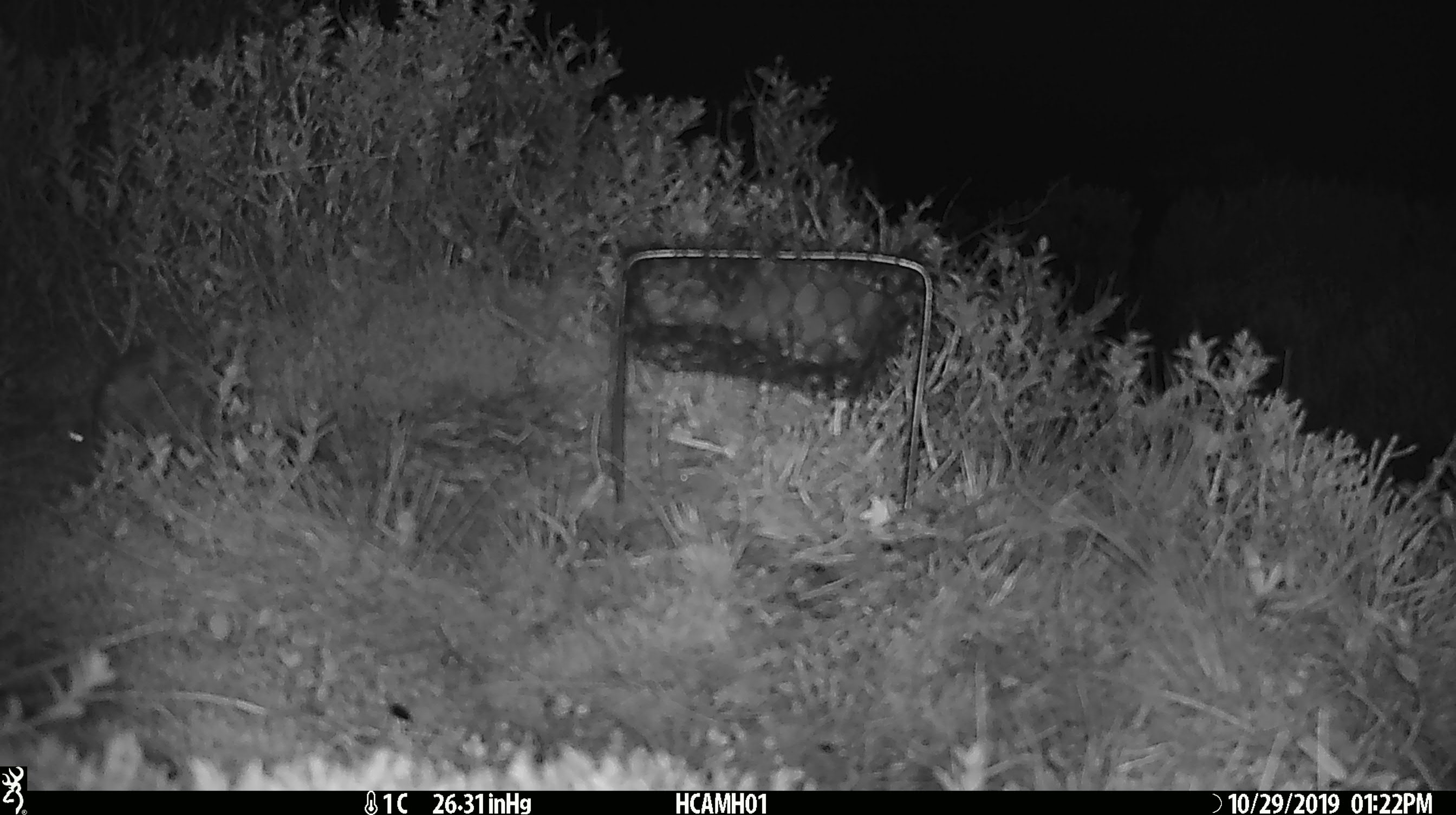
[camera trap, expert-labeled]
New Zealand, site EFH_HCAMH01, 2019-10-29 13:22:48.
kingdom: Animalia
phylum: Chordata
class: Mammalia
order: Rodentia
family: Muridae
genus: Mus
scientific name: Mus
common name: mouse